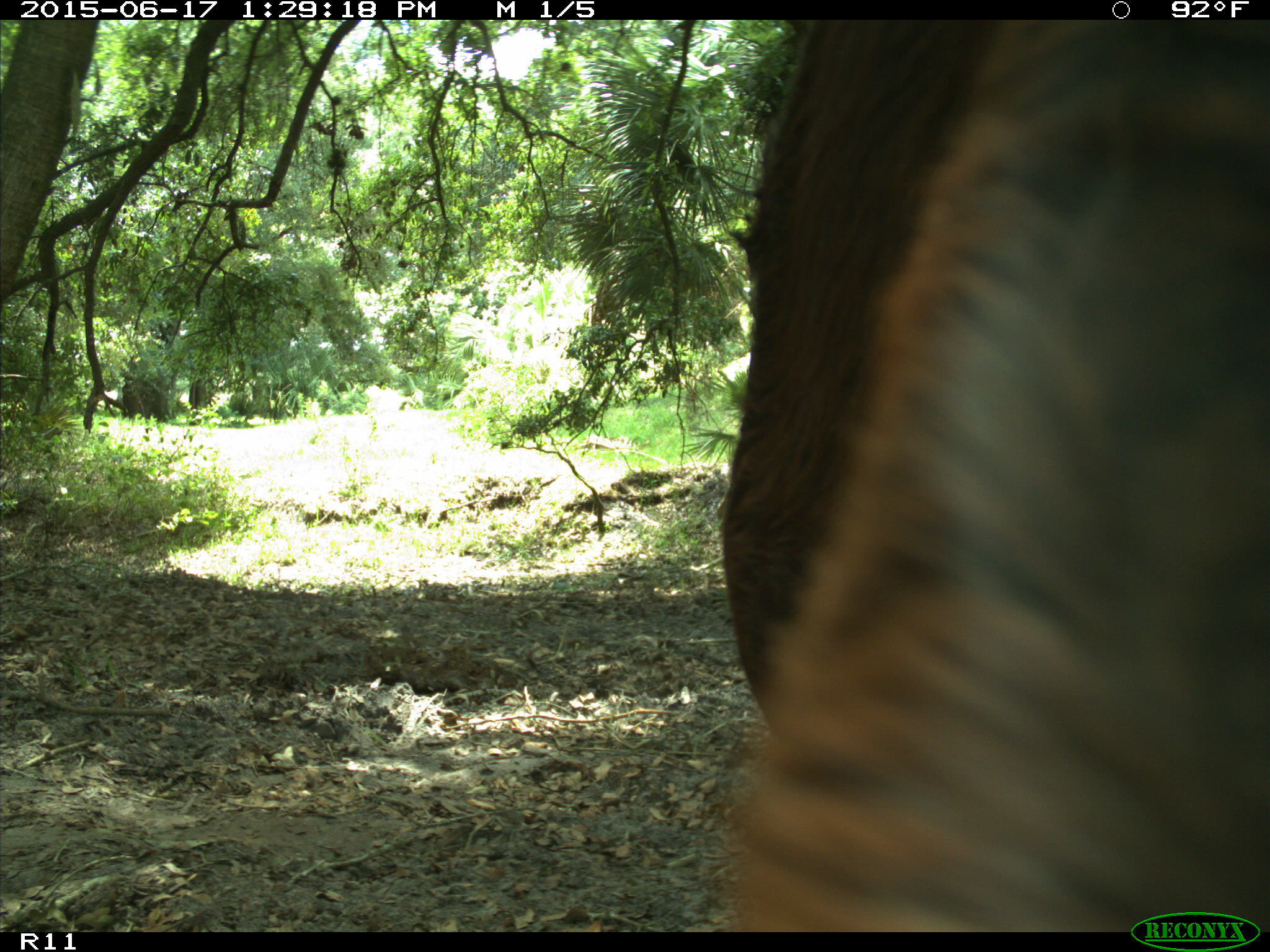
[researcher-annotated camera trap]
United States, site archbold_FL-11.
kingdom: Animalia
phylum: Chordata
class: Mammalia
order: Artiodactyla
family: Bovidae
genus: Bos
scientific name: Bos taurus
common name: domestic cow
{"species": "Bos taurus (domestic cow)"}